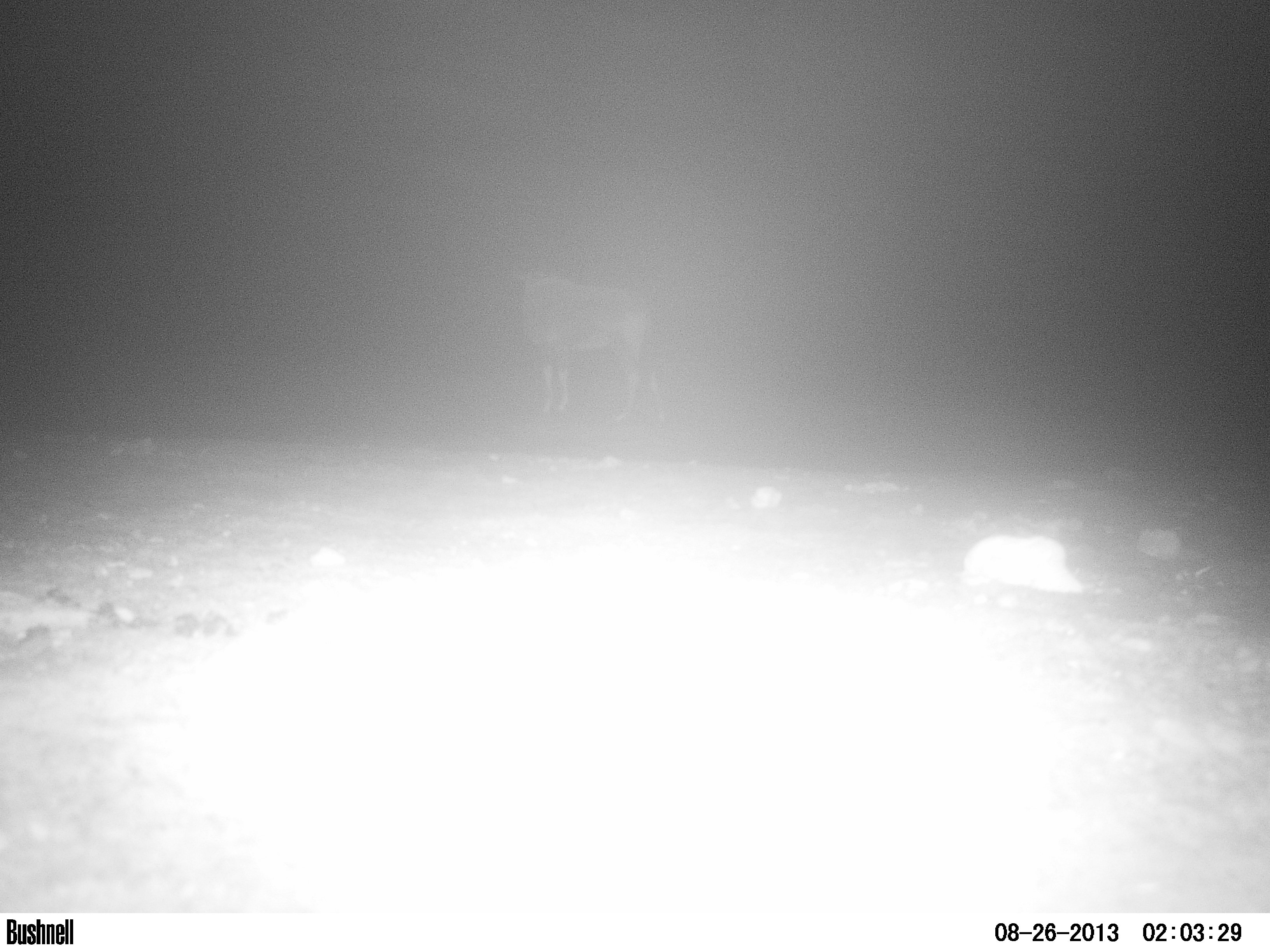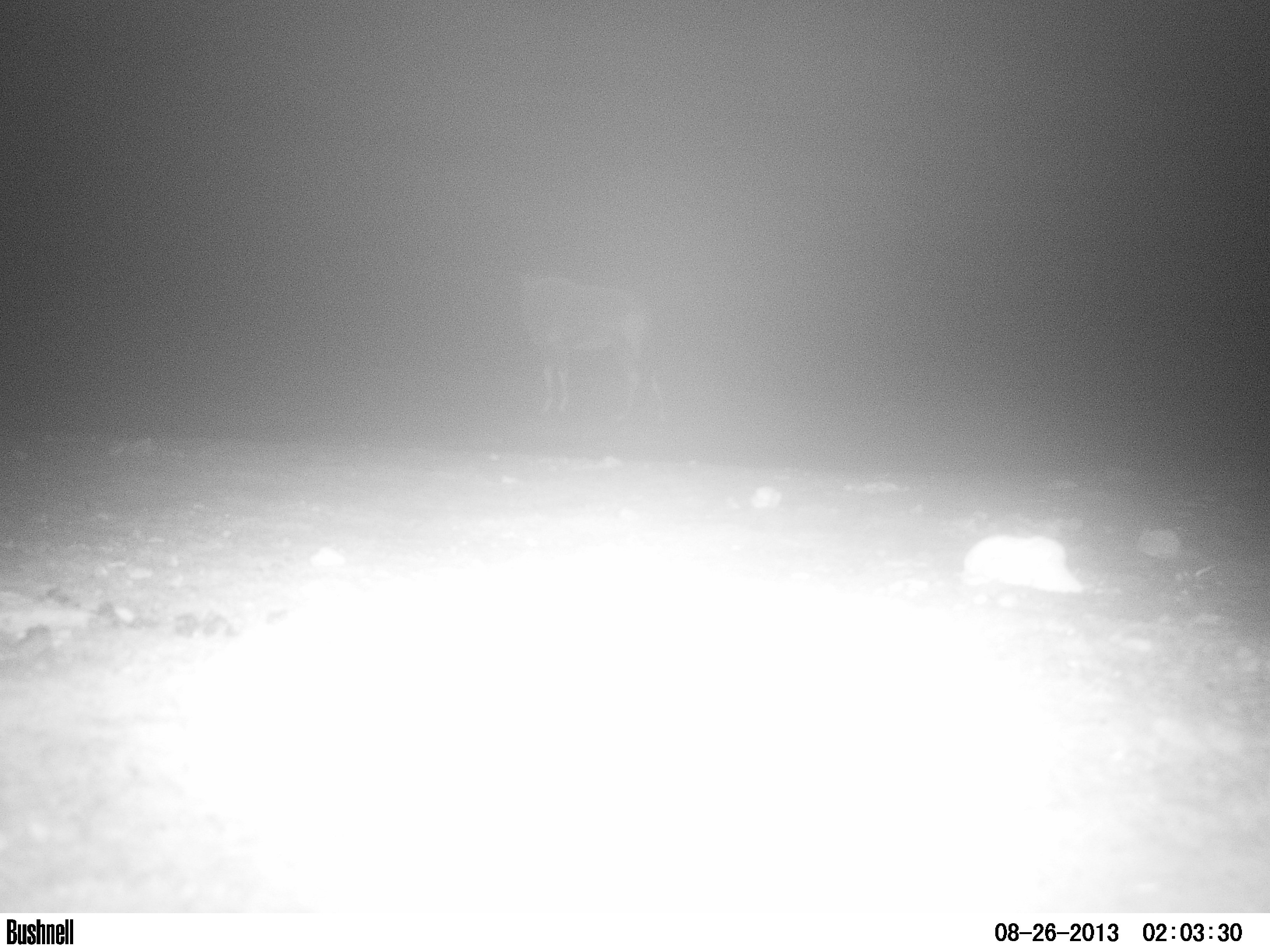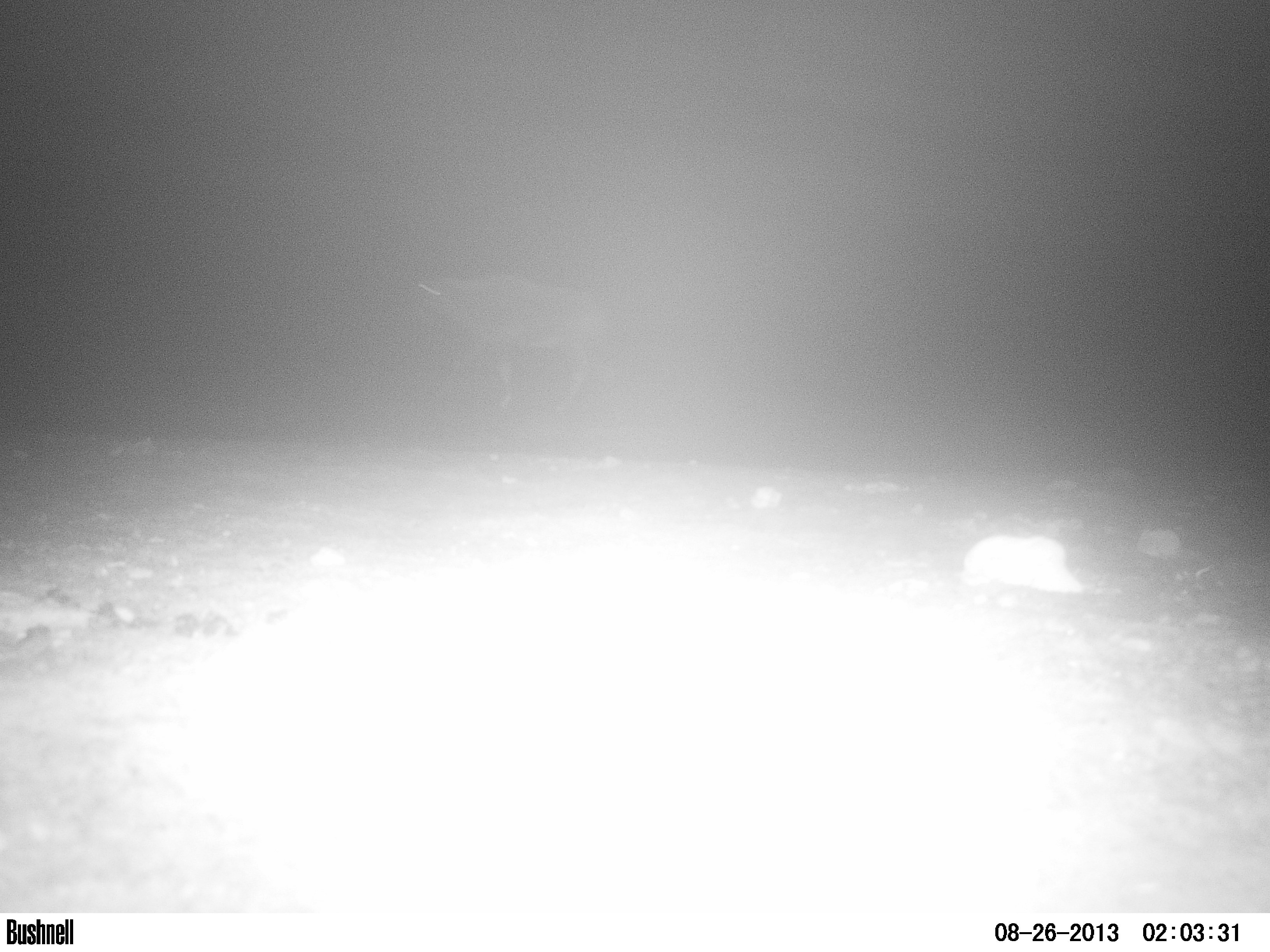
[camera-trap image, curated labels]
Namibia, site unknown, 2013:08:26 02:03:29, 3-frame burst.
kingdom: Animalia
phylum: Chordata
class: Mammalia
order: Artiodactyla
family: Bovidae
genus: Oryx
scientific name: Oryx gazella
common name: gemsbok